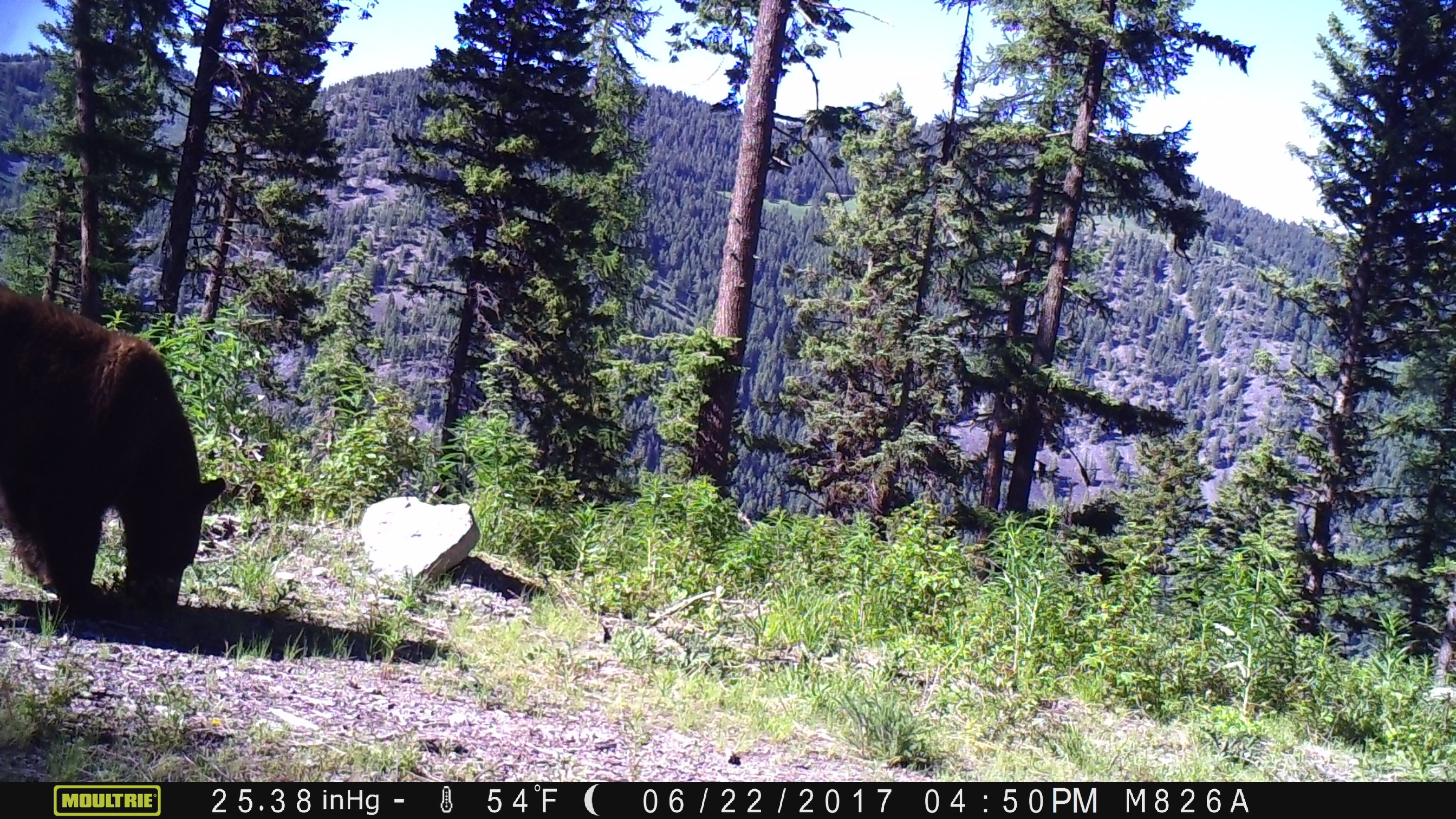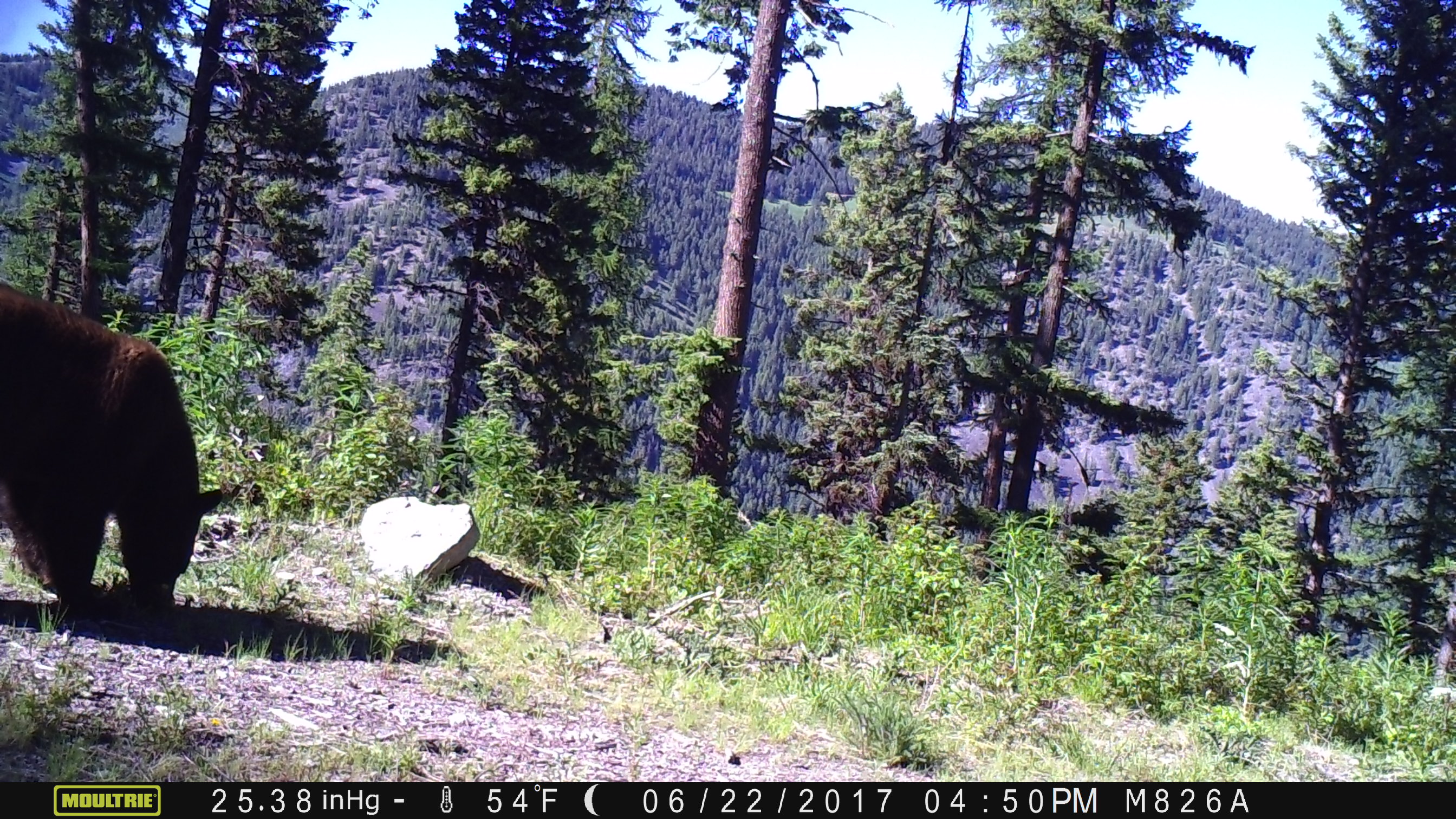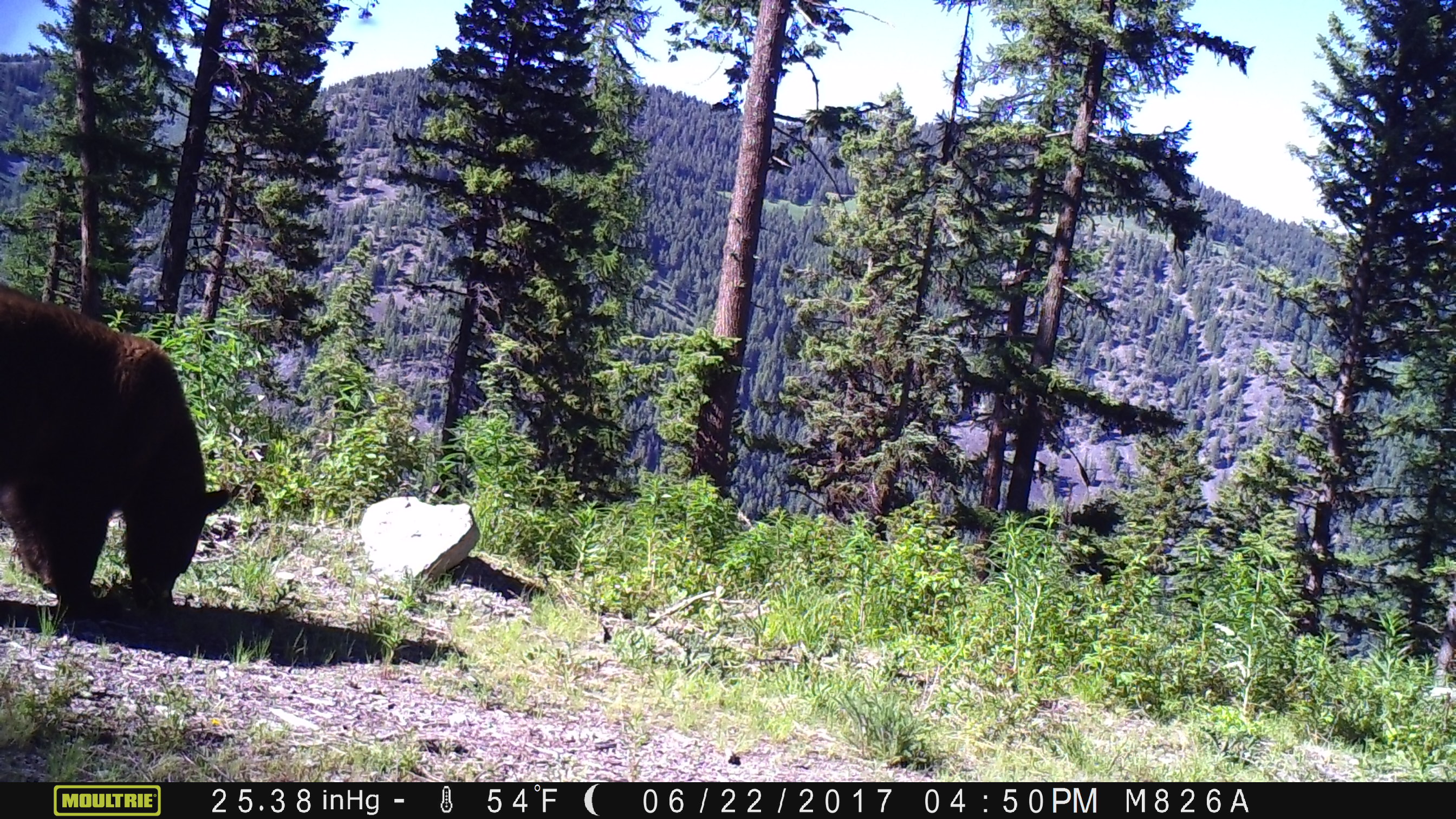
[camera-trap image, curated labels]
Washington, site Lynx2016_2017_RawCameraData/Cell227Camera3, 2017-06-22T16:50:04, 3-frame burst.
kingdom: Animalia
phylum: Chordata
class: Mammalia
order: Carnivora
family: Ursidae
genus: Ursus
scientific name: Ursus americanus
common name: american black bear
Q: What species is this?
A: Ursus americanus (american black bear).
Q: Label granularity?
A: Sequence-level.